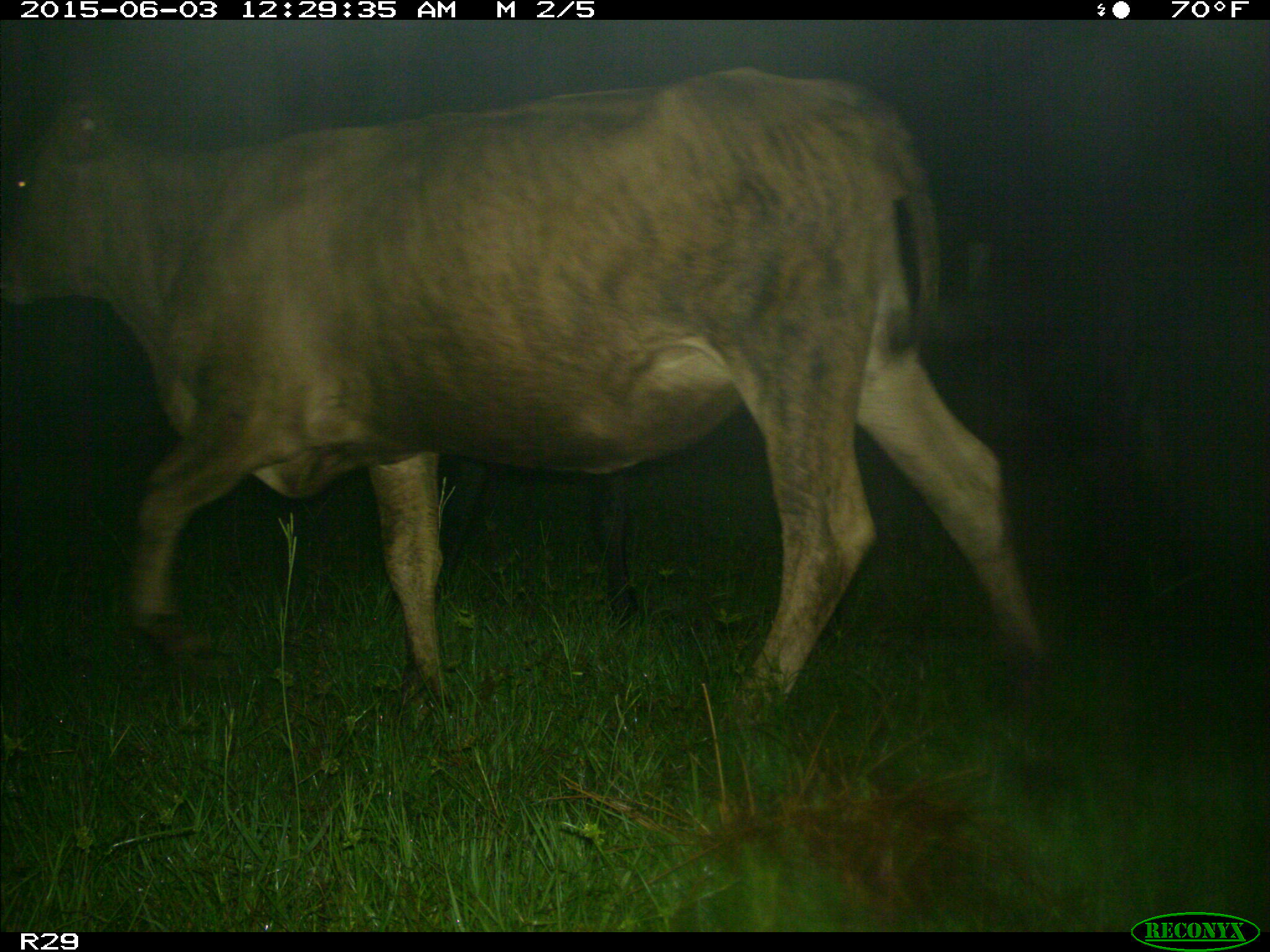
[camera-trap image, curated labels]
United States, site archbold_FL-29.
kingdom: Animalia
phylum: Chordata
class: Mammalia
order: Artiodactyla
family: Bovidae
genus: Bos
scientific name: Bos taurus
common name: domestic cow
Bos taurus (domestic cow).